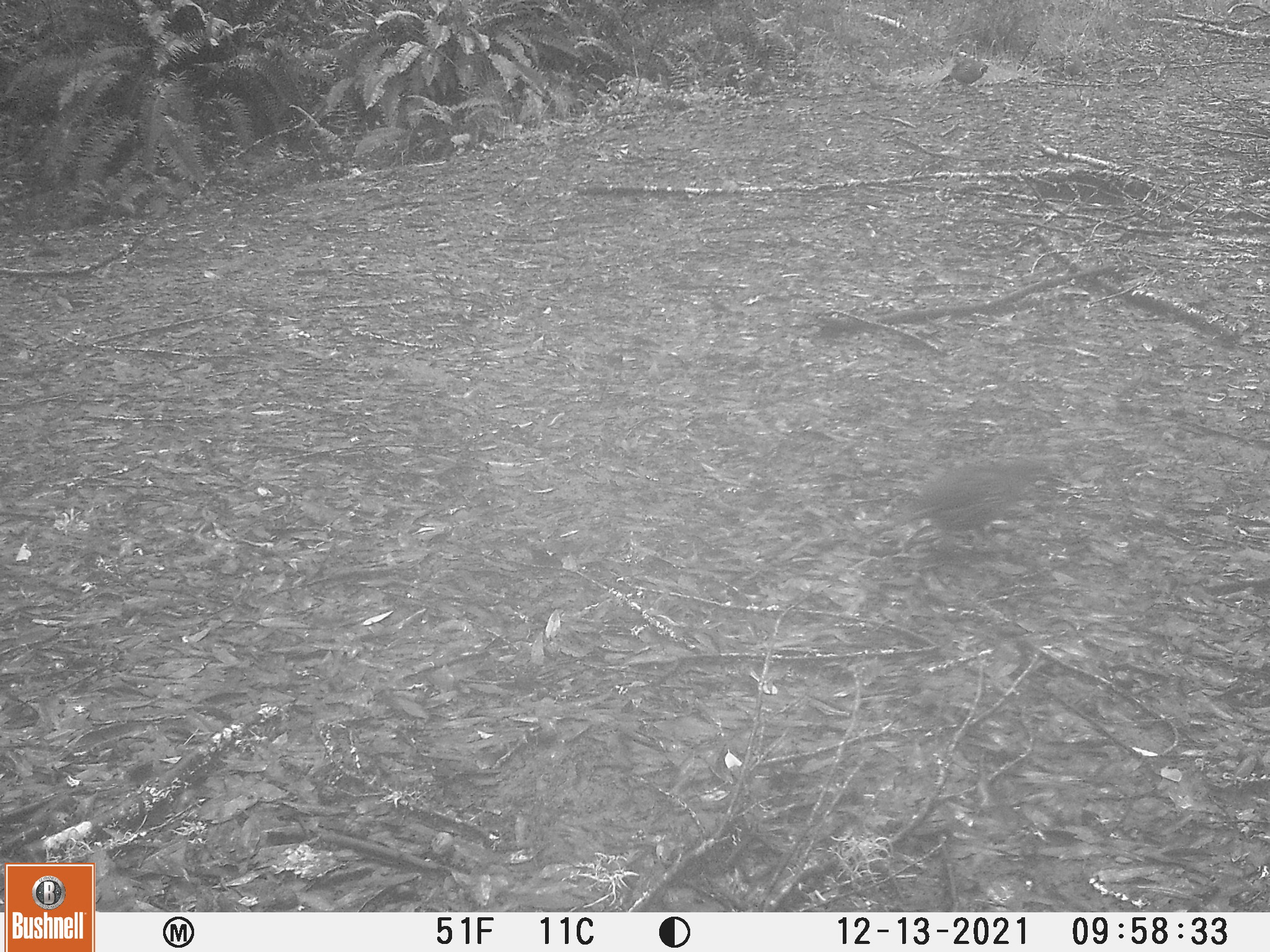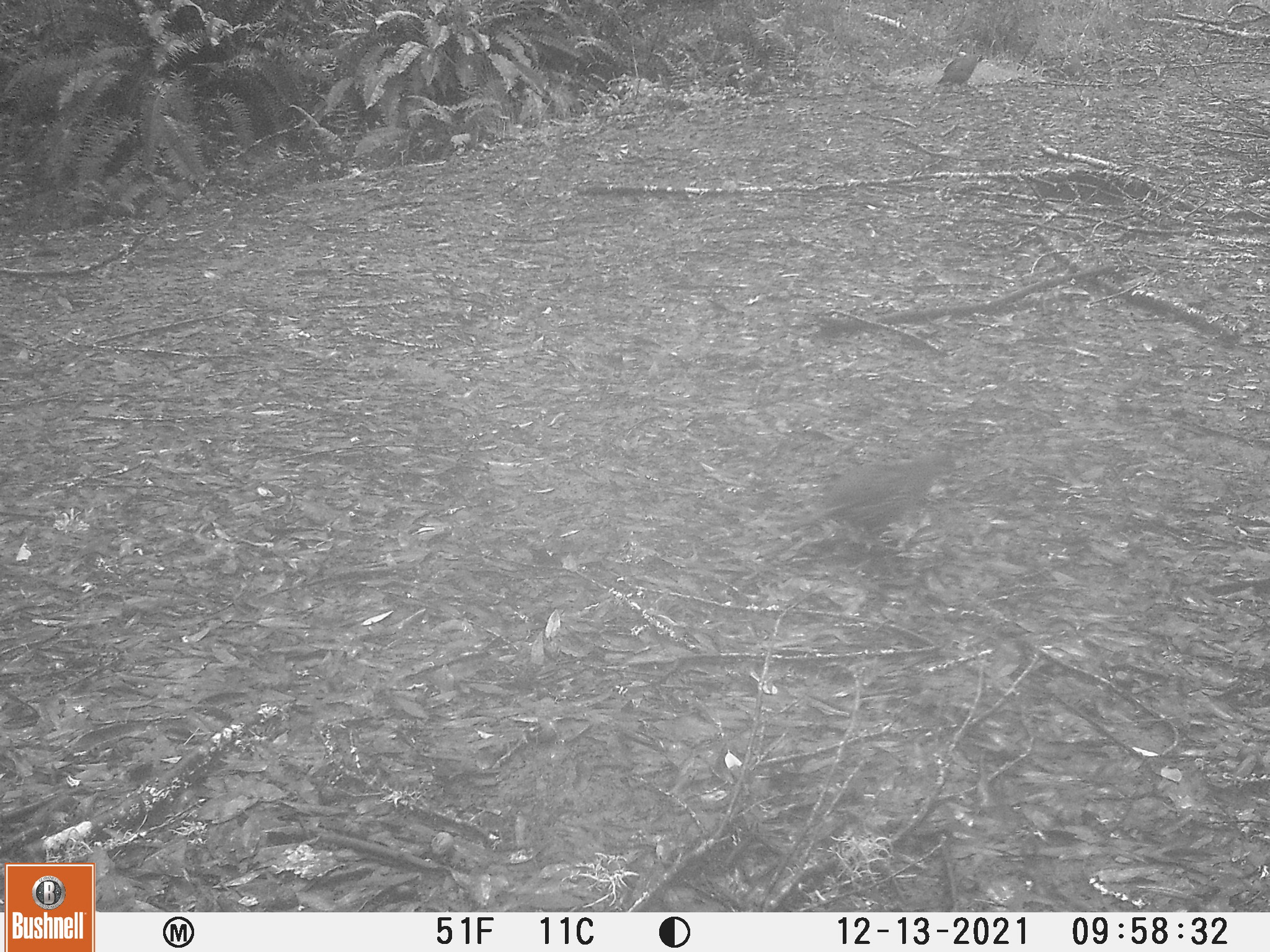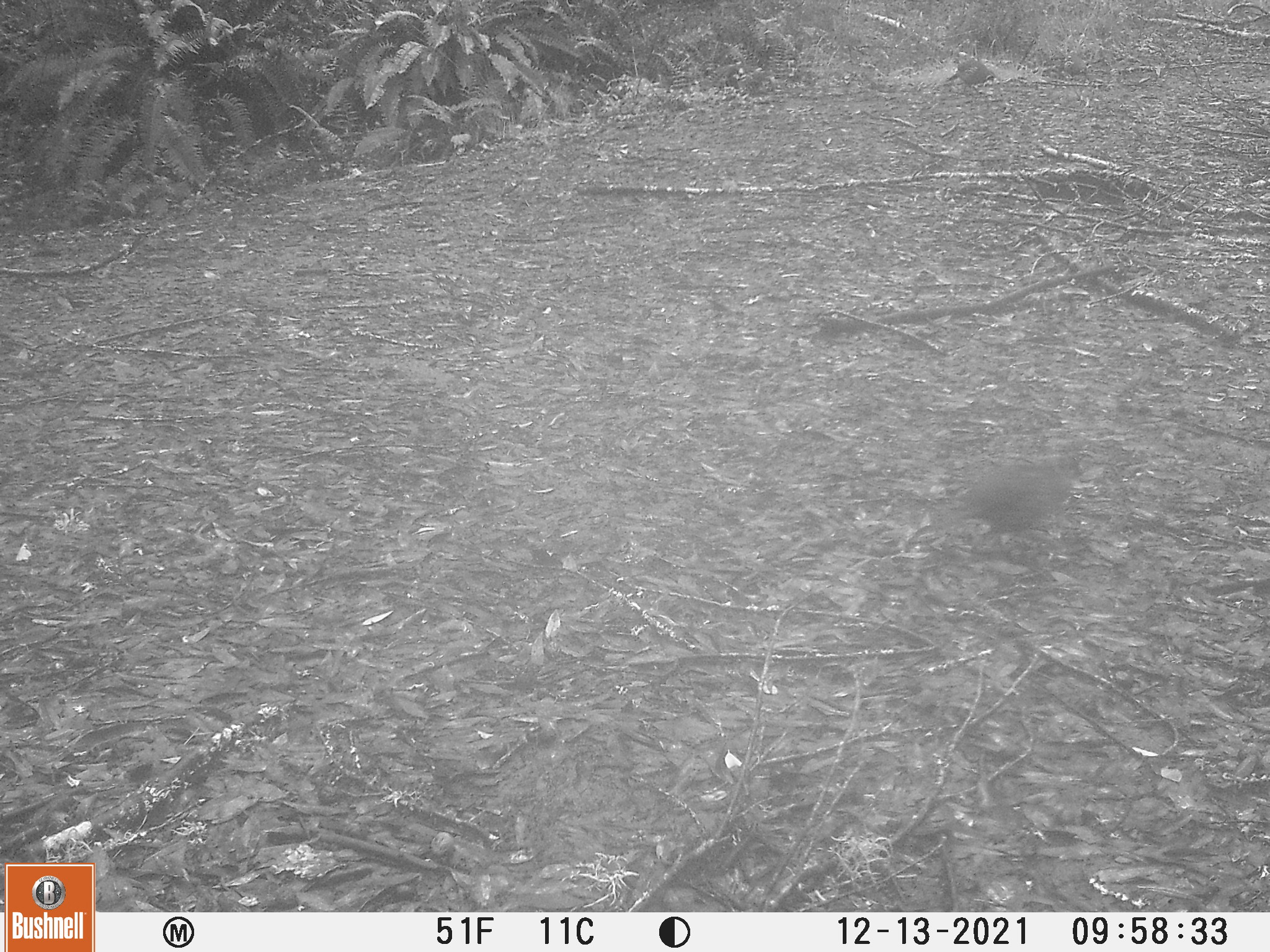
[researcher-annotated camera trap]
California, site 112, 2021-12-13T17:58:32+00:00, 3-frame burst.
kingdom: Animalia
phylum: Chordata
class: Aves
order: Galliformes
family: Odontophoridae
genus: Callipepla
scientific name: Callipepla californica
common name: california quail